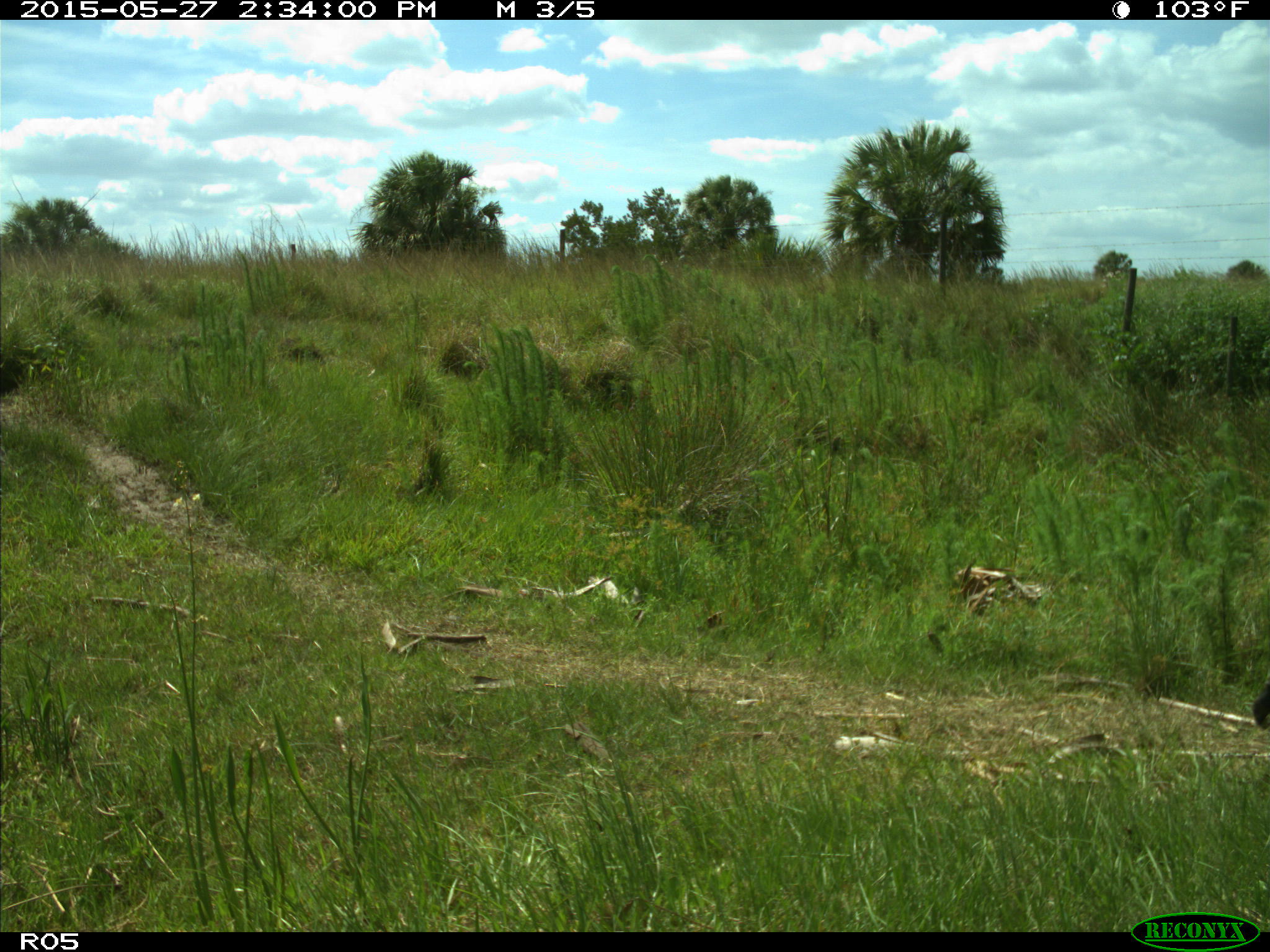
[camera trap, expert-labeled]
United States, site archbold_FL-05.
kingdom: Animalia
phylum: Chordata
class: Mammalia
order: Artiodactyla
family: Bovidae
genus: Bos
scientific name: Bos taurus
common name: domestic cow